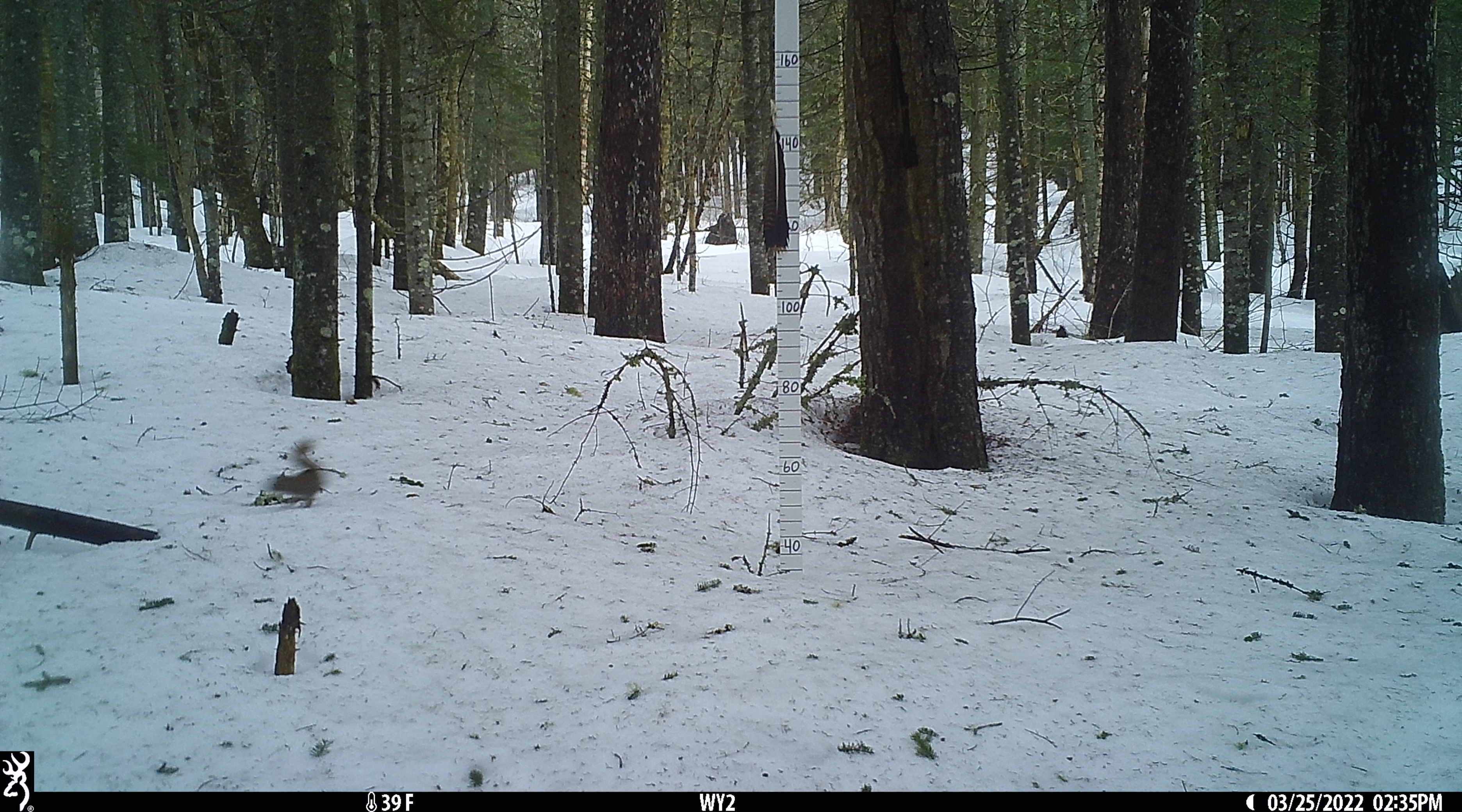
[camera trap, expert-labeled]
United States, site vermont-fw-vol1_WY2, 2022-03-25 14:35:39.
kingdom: Animalia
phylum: Chordata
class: Mammalia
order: Rodentia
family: Sciuridae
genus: Tamiasciurus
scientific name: Tamiasciurus hudsonicus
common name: red squirrel